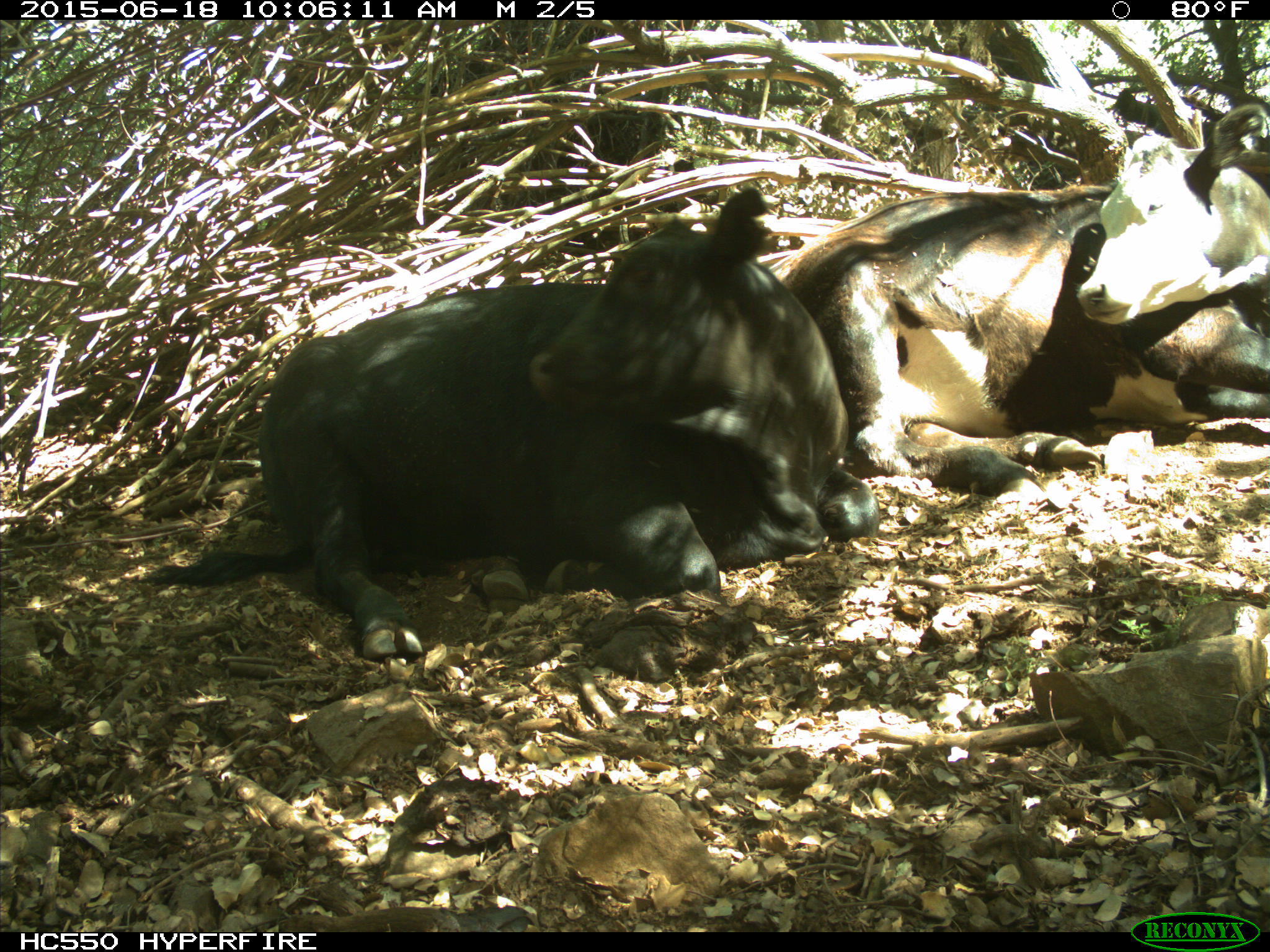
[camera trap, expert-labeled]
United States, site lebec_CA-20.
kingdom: Animalia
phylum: Chordata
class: Mammalia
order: Artiodactyla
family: Bovidae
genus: Bos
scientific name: Bos taurus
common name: domestic cow